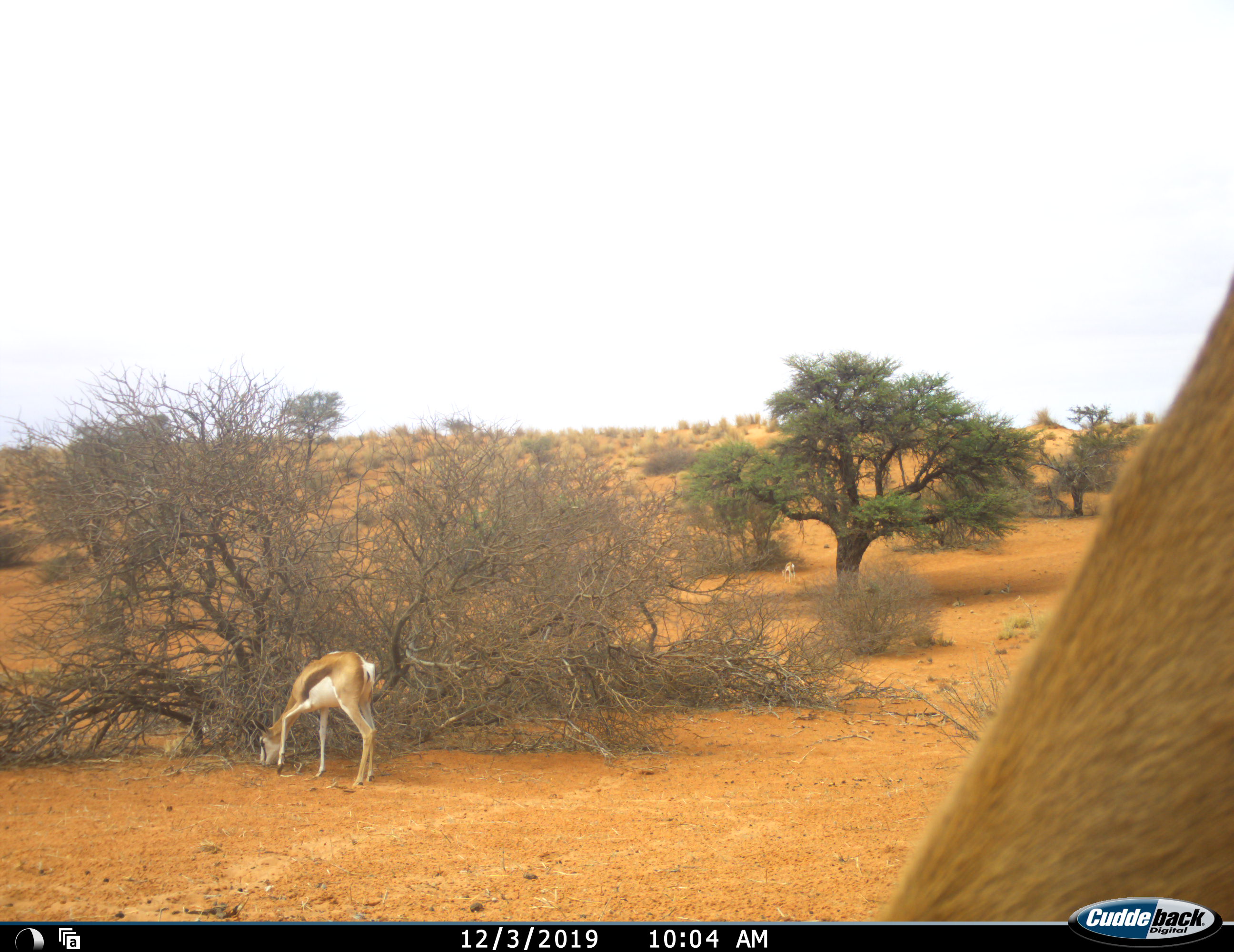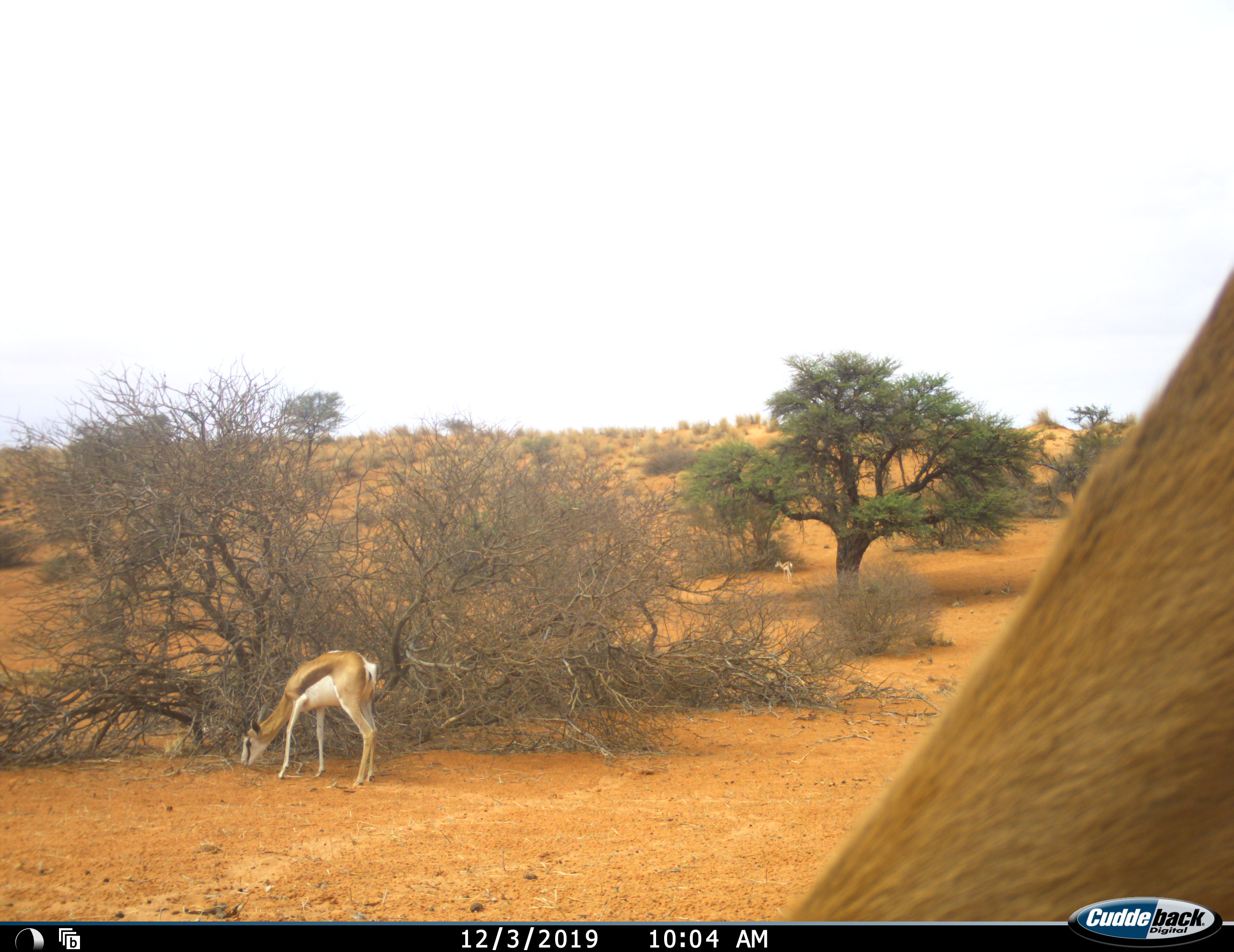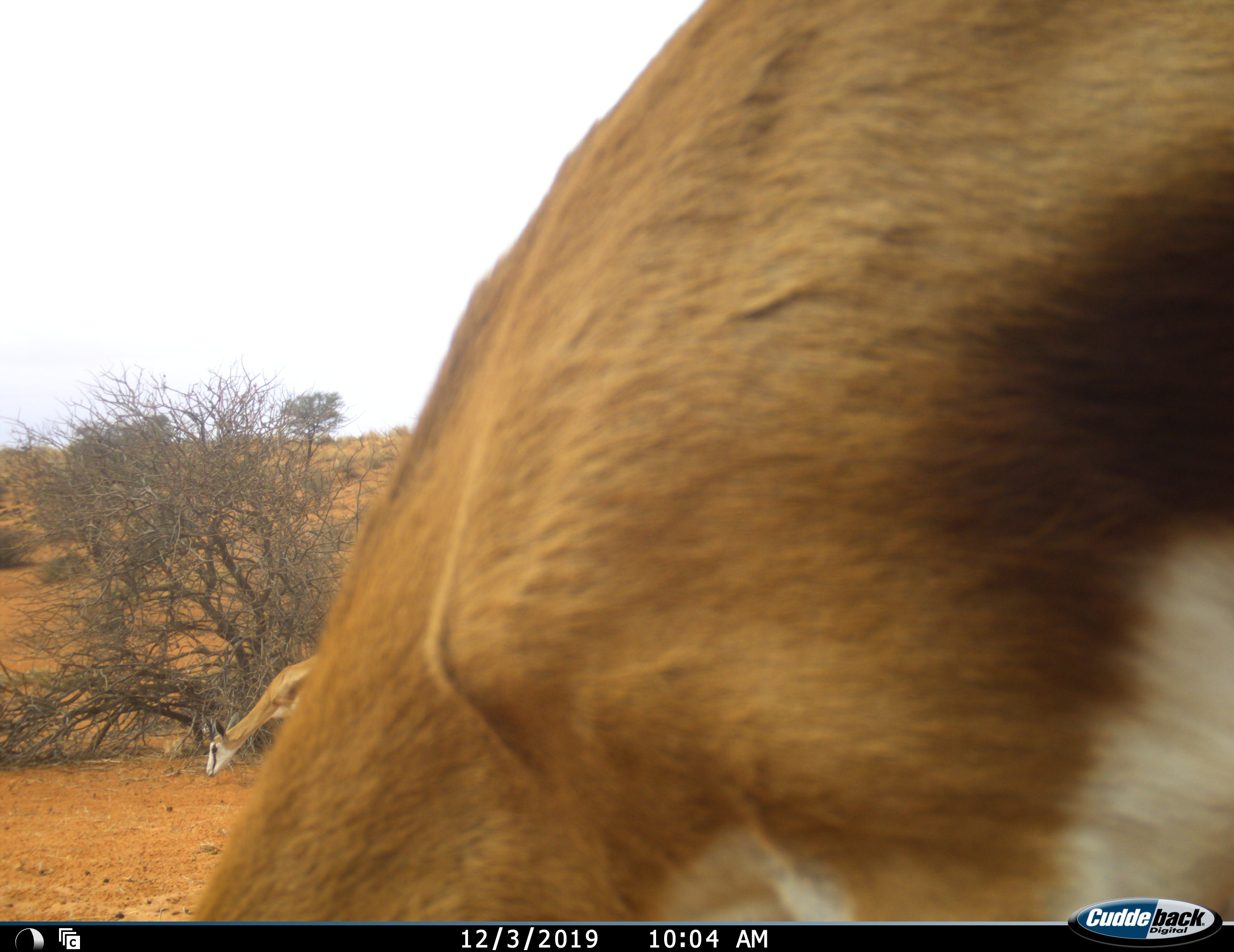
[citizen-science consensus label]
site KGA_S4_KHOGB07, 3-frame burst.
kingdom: Animalia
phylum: Chordata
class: Mammalia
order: Artiodactyla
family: Bovidae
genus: Antidorcas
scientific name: Antidorcas marsupialis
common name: springbok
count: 3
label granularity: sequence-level